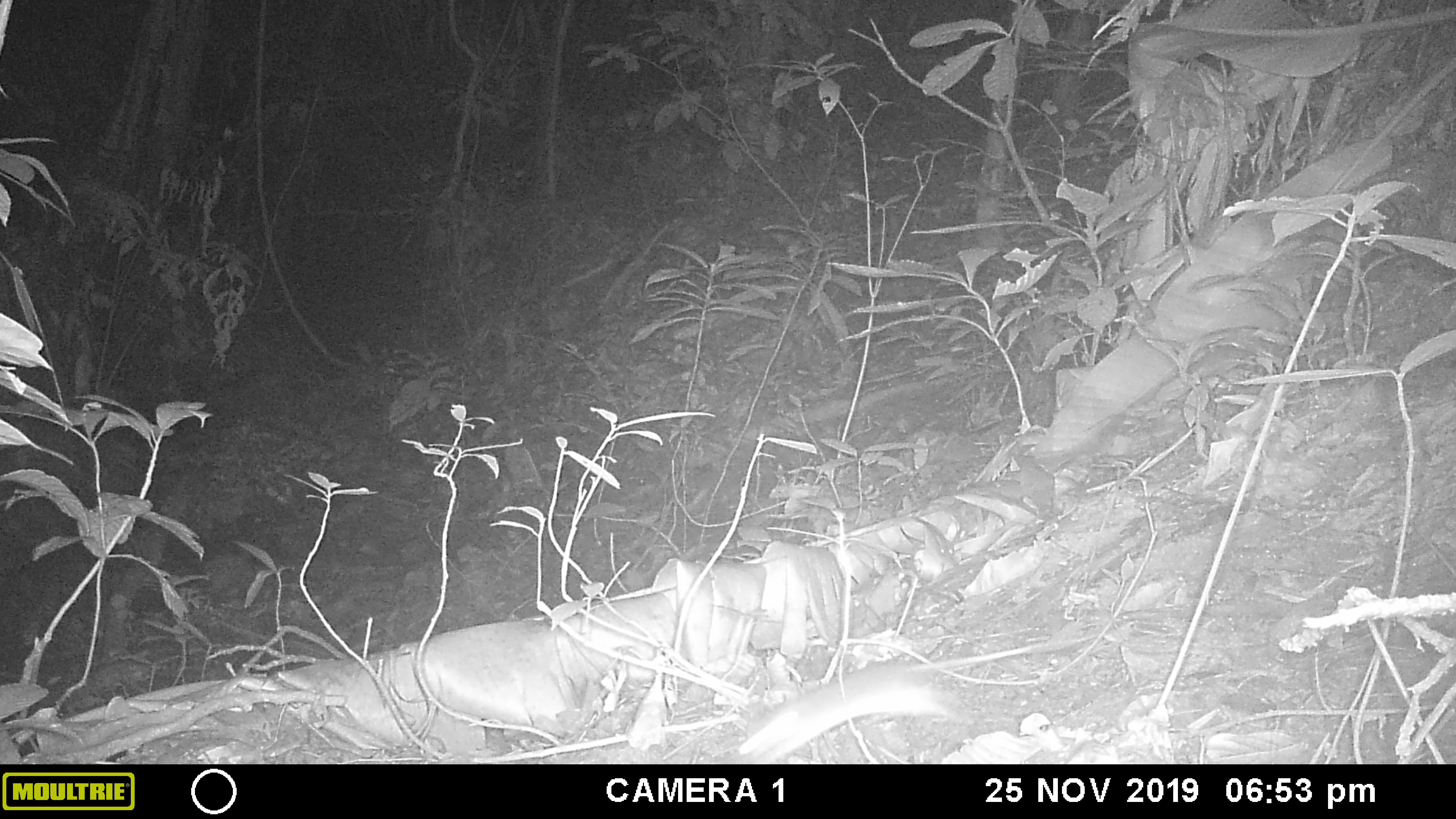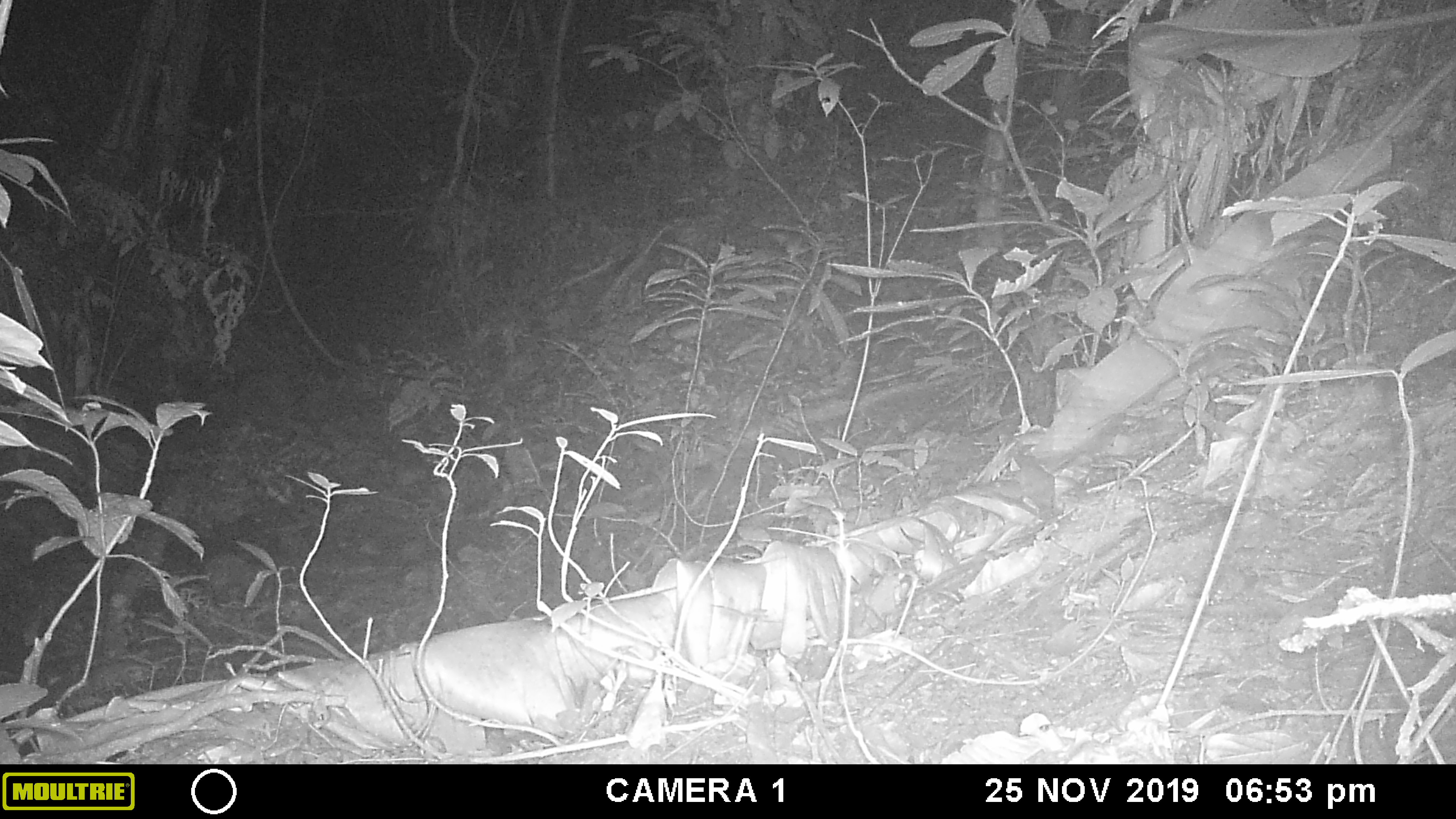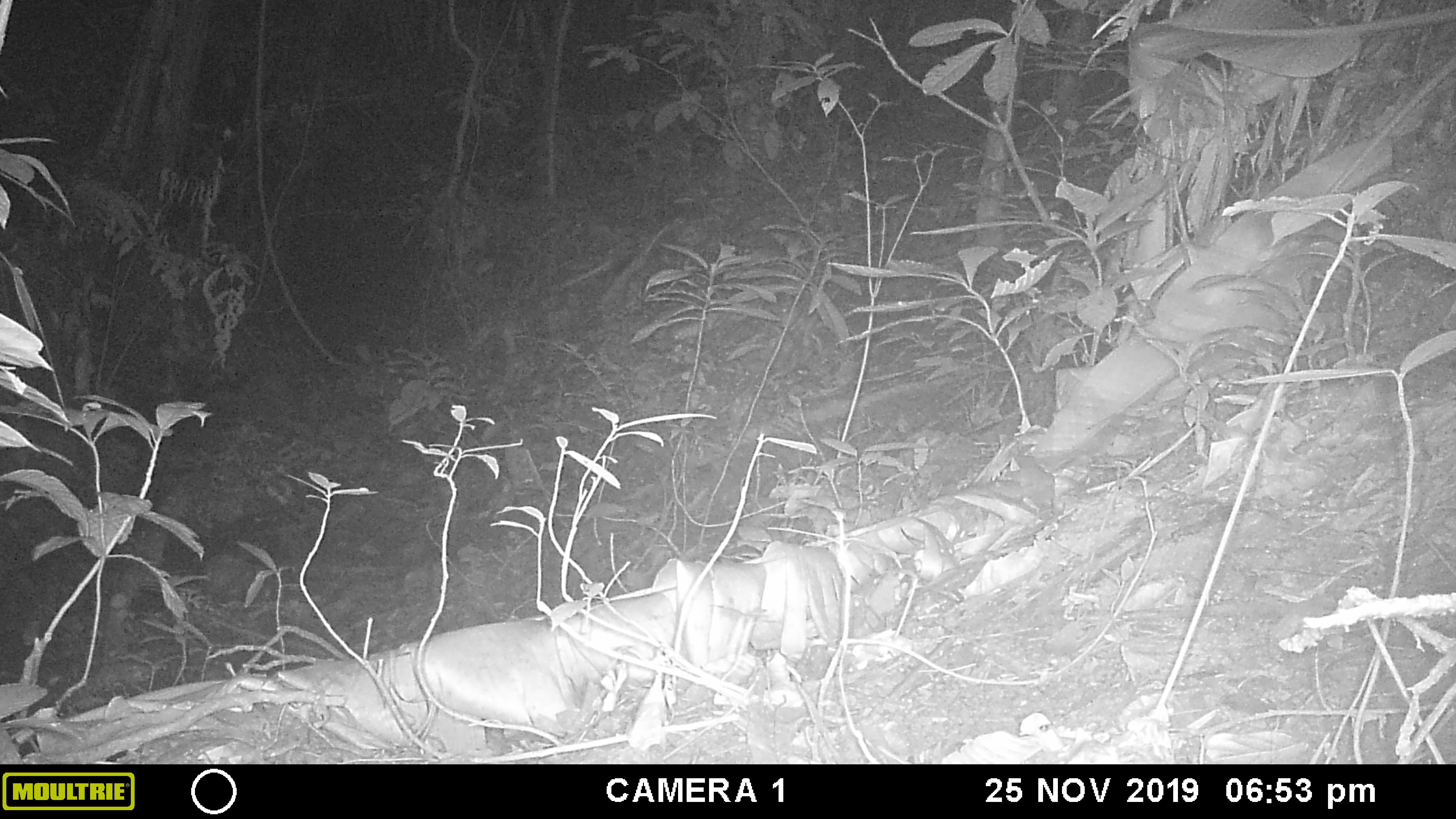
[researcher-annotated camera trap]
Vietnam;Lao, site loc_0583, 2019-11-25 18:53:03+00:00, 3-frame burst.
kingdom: Animalia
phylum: Chordata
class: Mammalia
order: Rodentia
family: Muridae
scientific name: Muridae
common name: old-world mice and rats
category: unidentified murid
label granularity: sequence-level